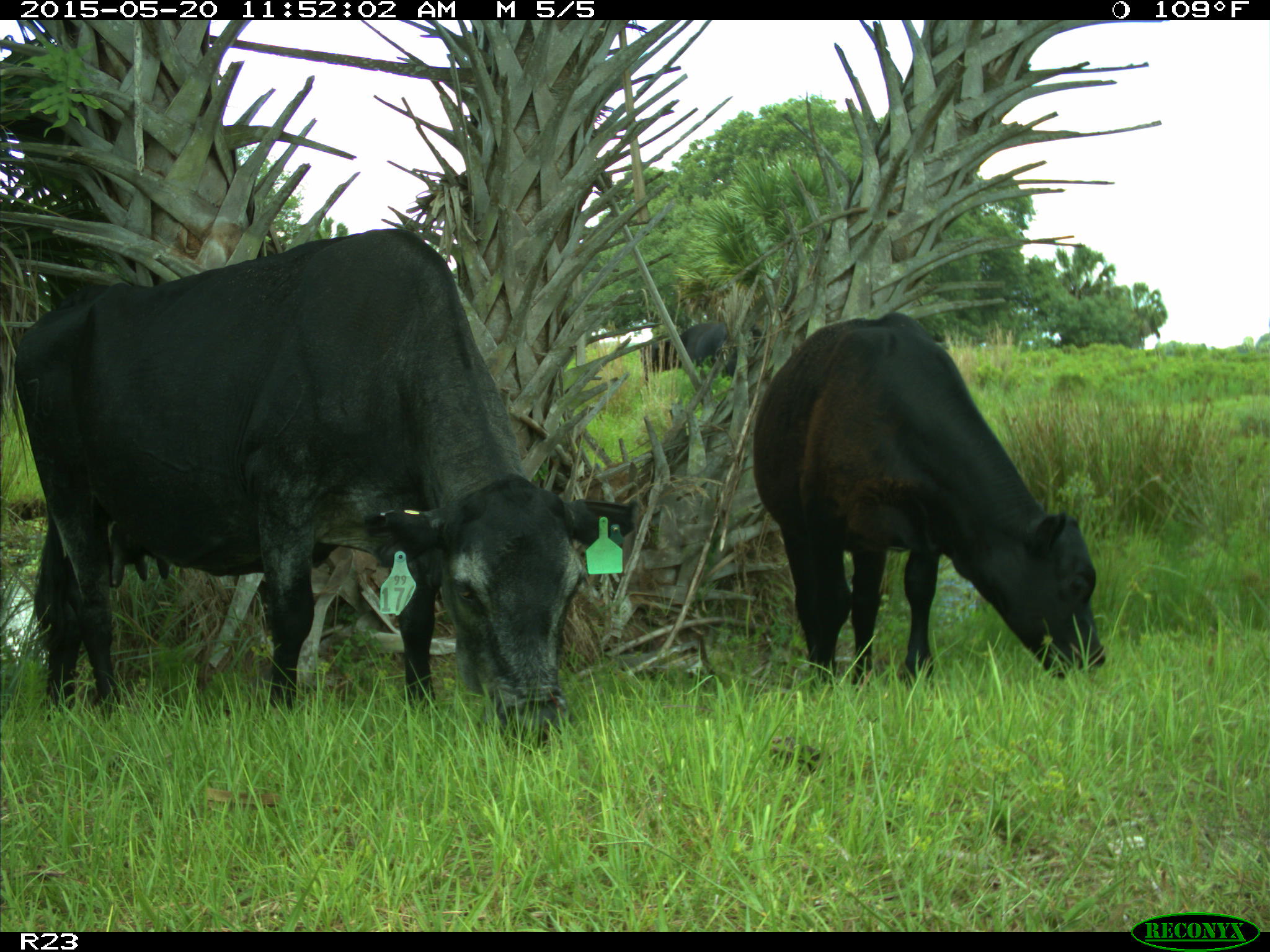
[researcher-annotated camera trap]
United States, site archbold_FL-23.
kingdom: Animalia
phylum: Chordata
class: Mammalia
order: Artiodactyla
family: Bovidae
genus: Bos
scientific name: Bos taurus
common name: domestic cow